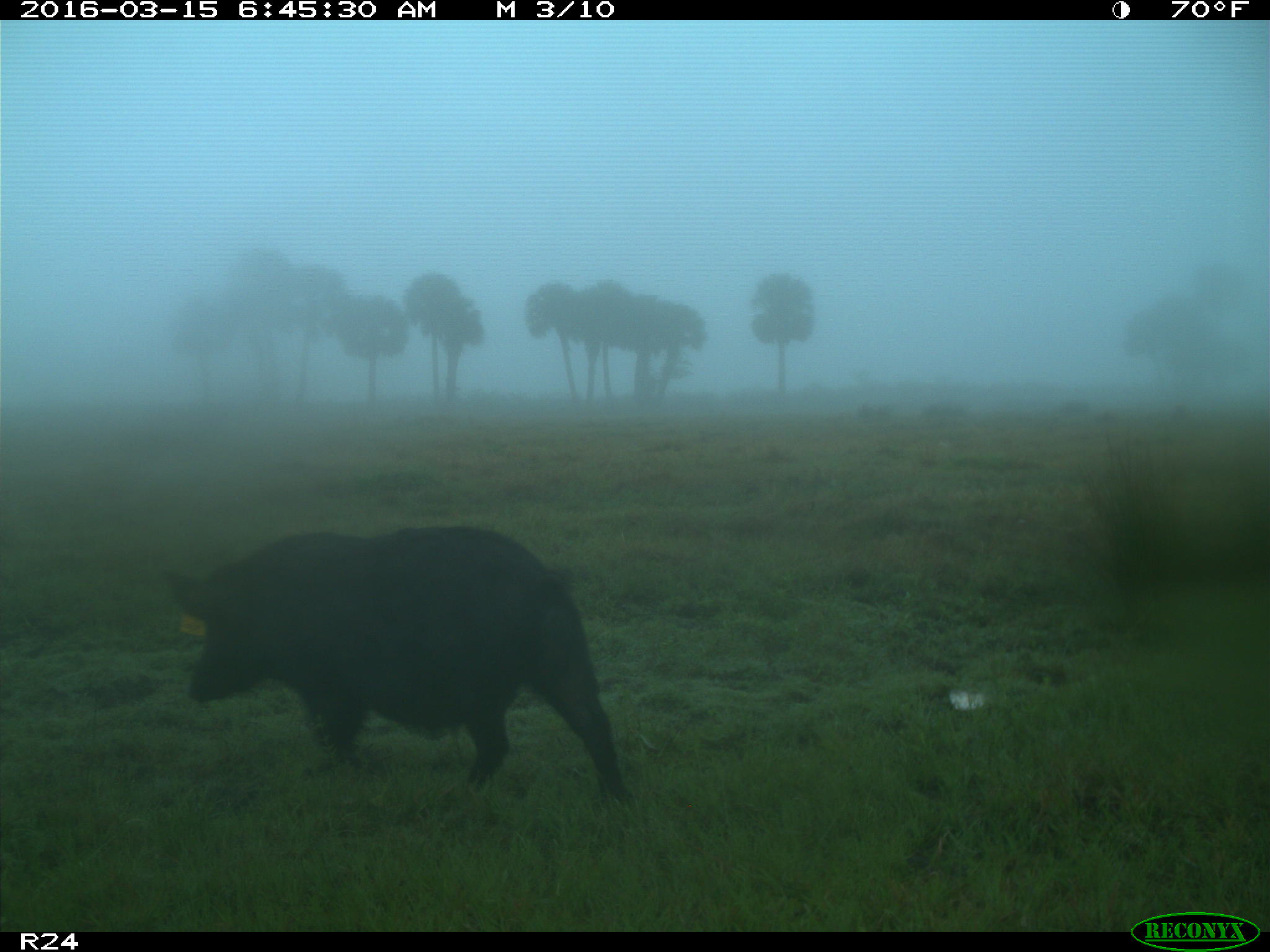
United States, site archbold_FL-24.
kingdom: Animalia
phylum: Chordata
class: Mammalia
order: Artiodactyla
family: Suidae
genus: Sus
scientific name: Sus scrofa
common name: wild boar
Sus scrofa (wild boar).